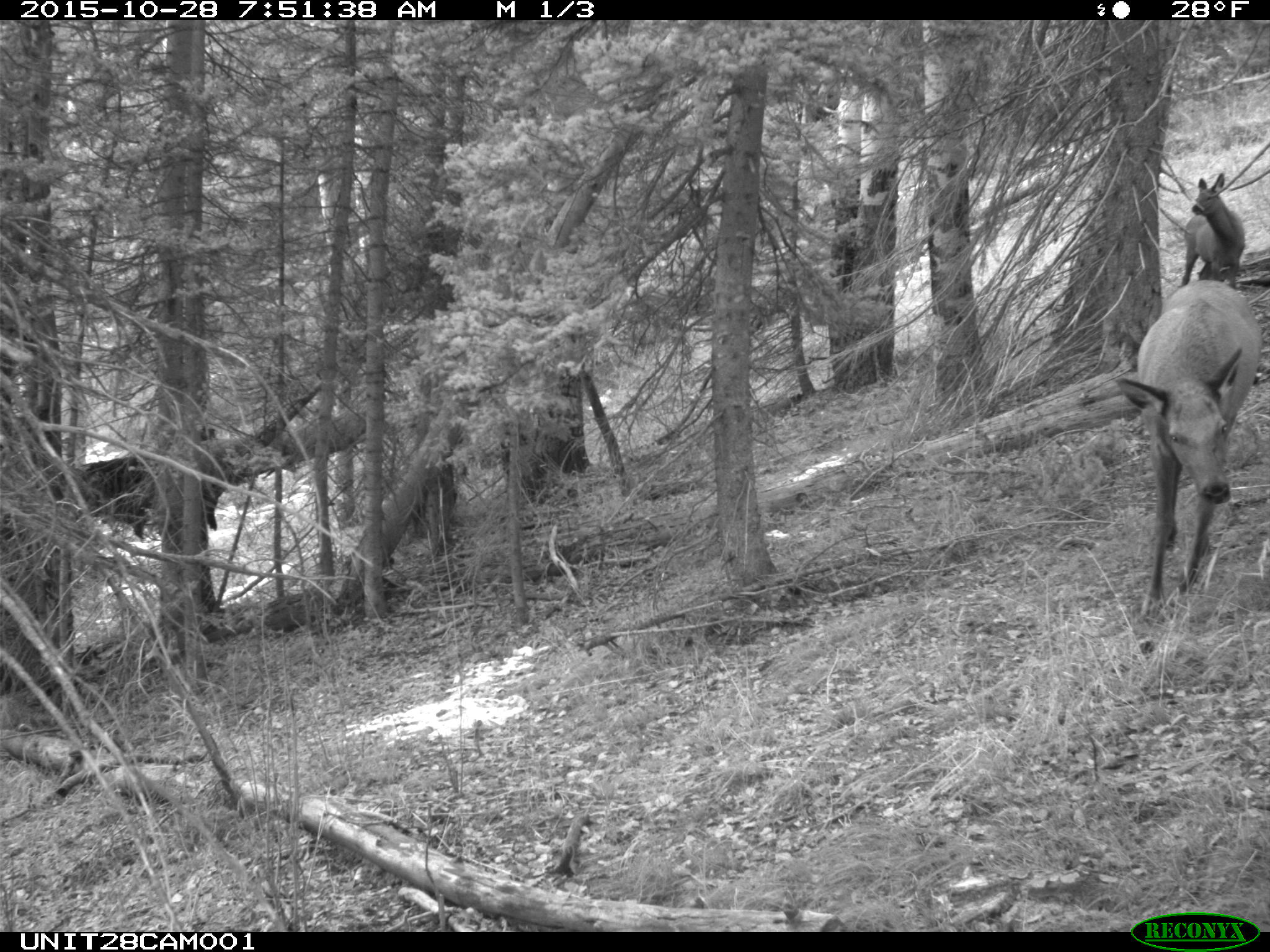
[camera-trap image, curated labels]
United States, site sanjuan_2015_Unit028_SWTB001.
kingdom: Animalia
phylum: Chordata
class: Mammalia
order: Artiodactyla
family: Cervidae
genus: Cervus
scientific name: Cervus elaphus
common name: red deer